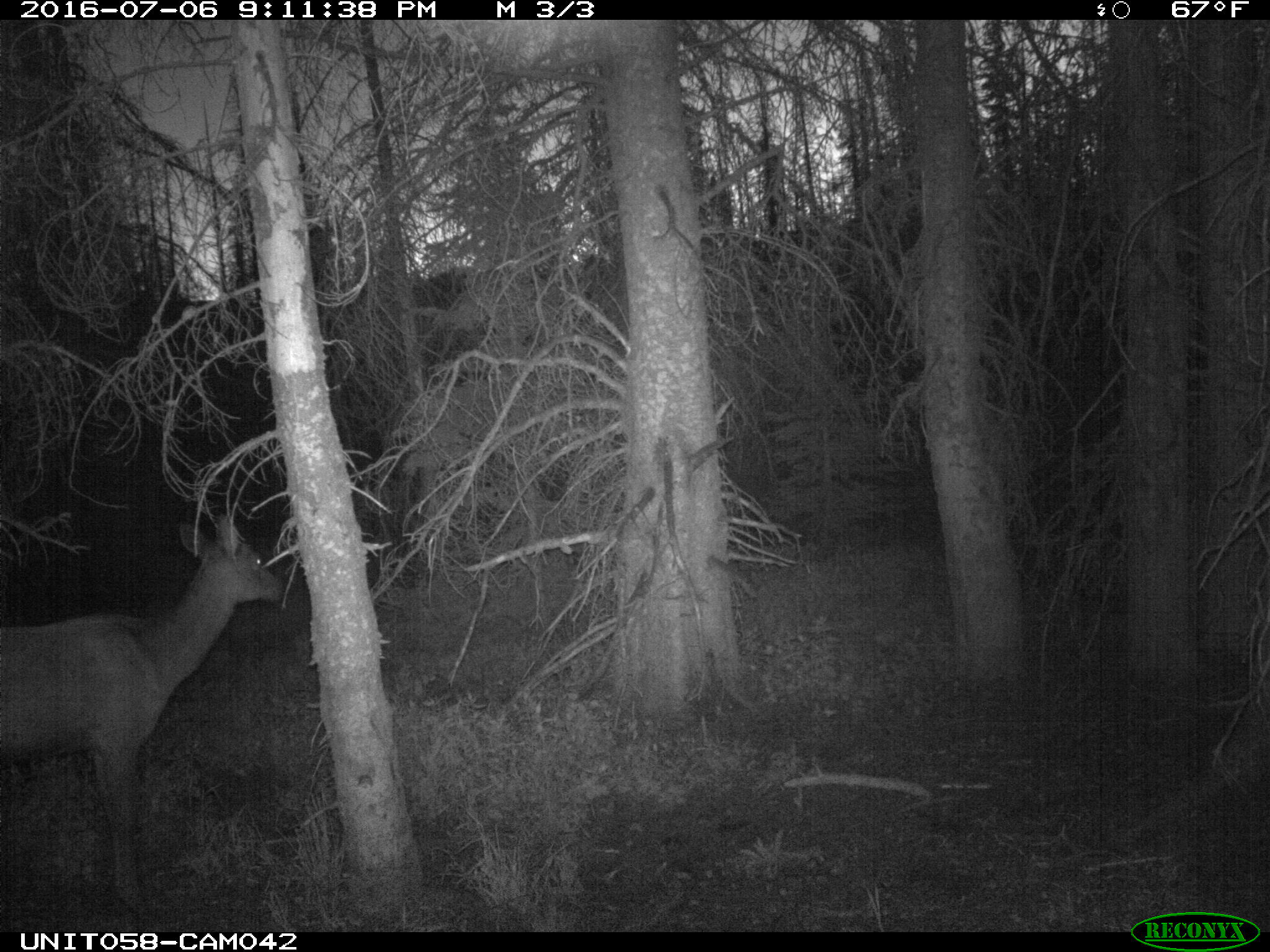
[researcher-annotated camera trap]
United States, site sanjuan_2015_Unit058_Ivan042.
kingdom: Animalia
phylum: Chordata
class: Mammalia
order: Artiodactyla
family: Cervidae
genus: Cervus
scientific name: Cervus elaphus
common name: red deer